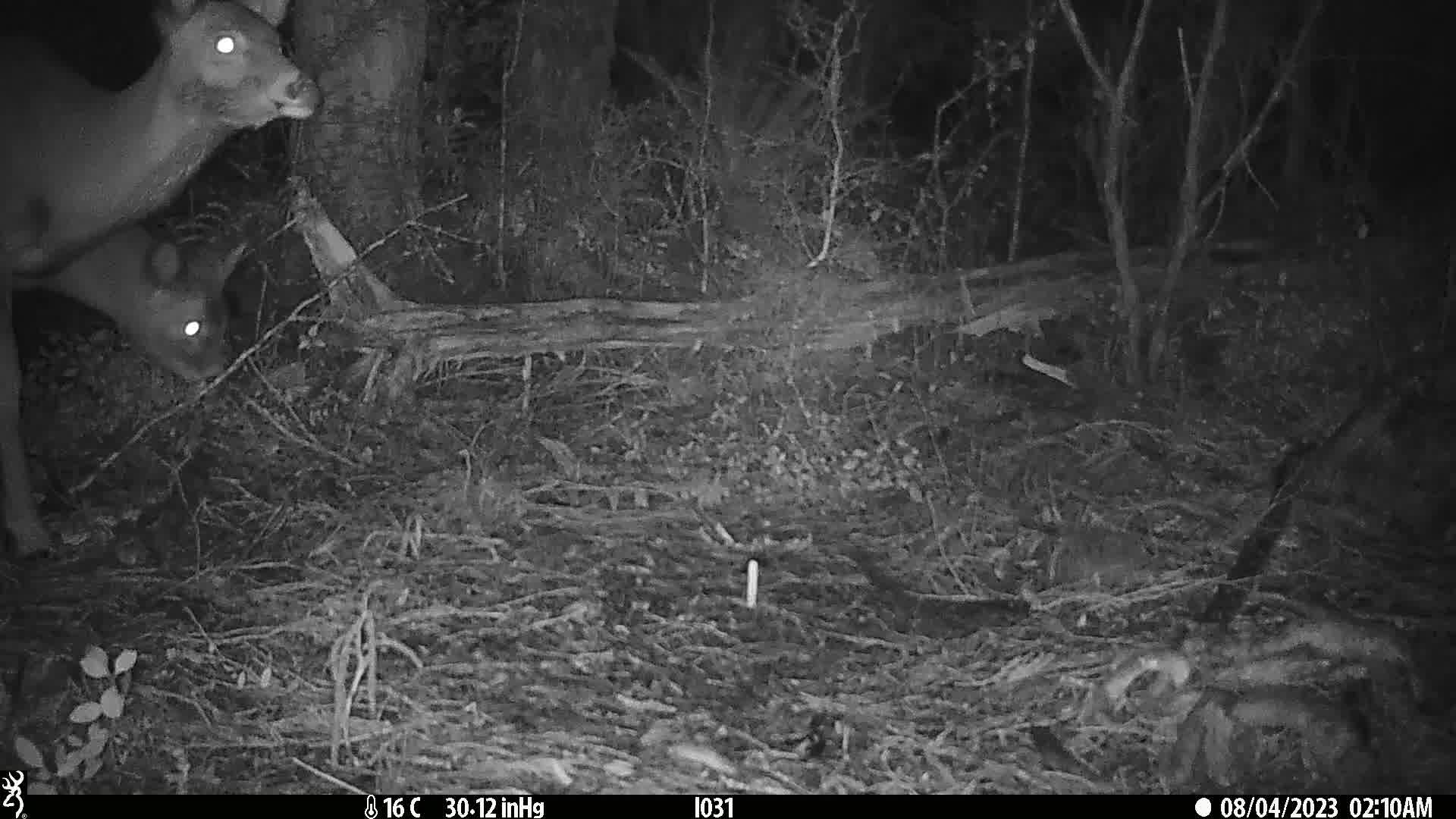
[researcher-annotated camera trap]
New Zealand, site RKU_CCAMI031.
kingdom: Animalia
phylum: Chordata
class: Mammalia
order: Artiodactyla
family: Cervidae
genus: Odocoileus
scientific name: Odocoileus virginianus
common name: white-tailed deer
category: white tailed deer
White tailed deer (white-tailed deer) (Odocoileus virginianus).